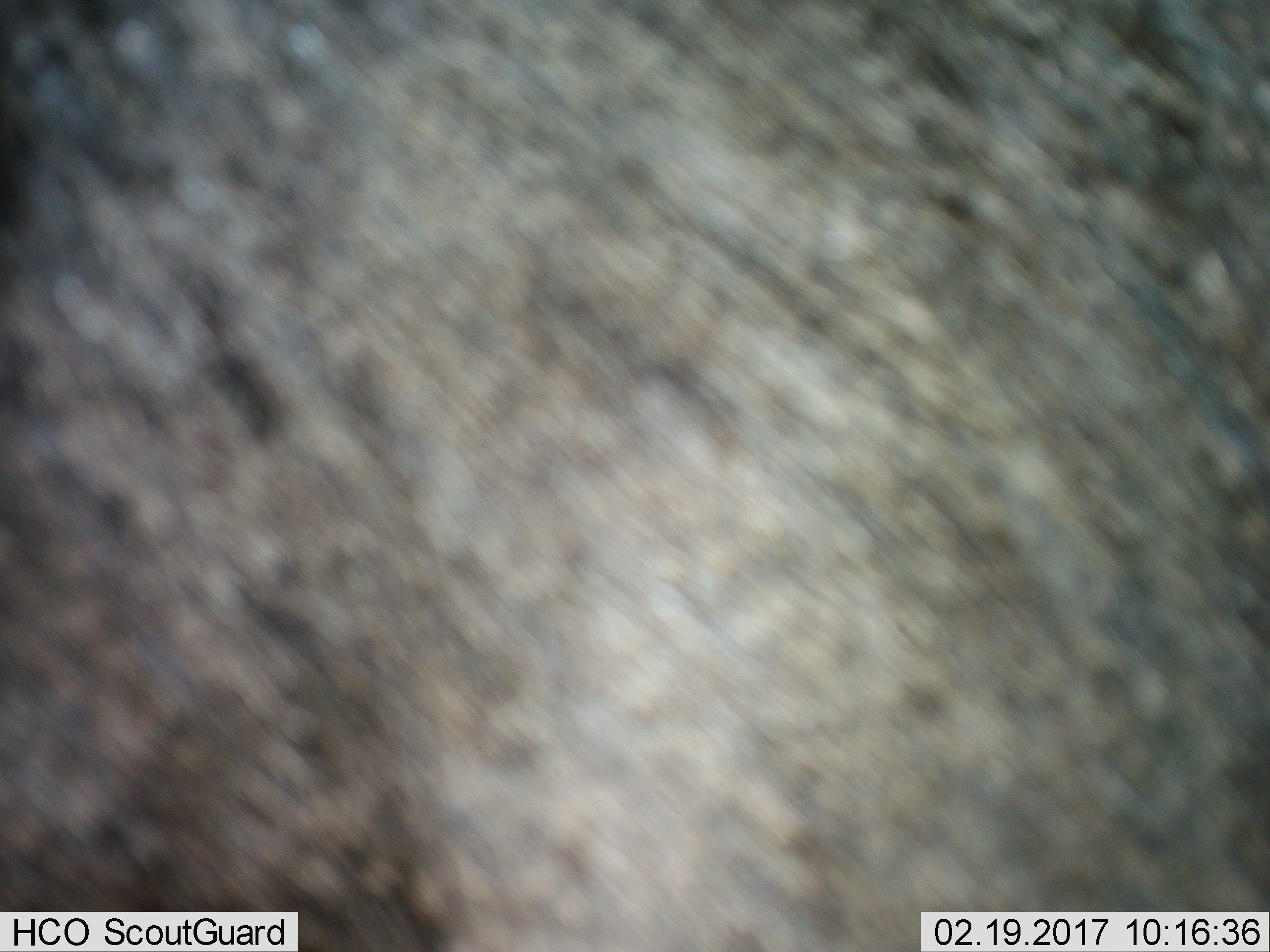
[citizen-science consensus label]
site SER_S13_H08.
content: unidentified animal